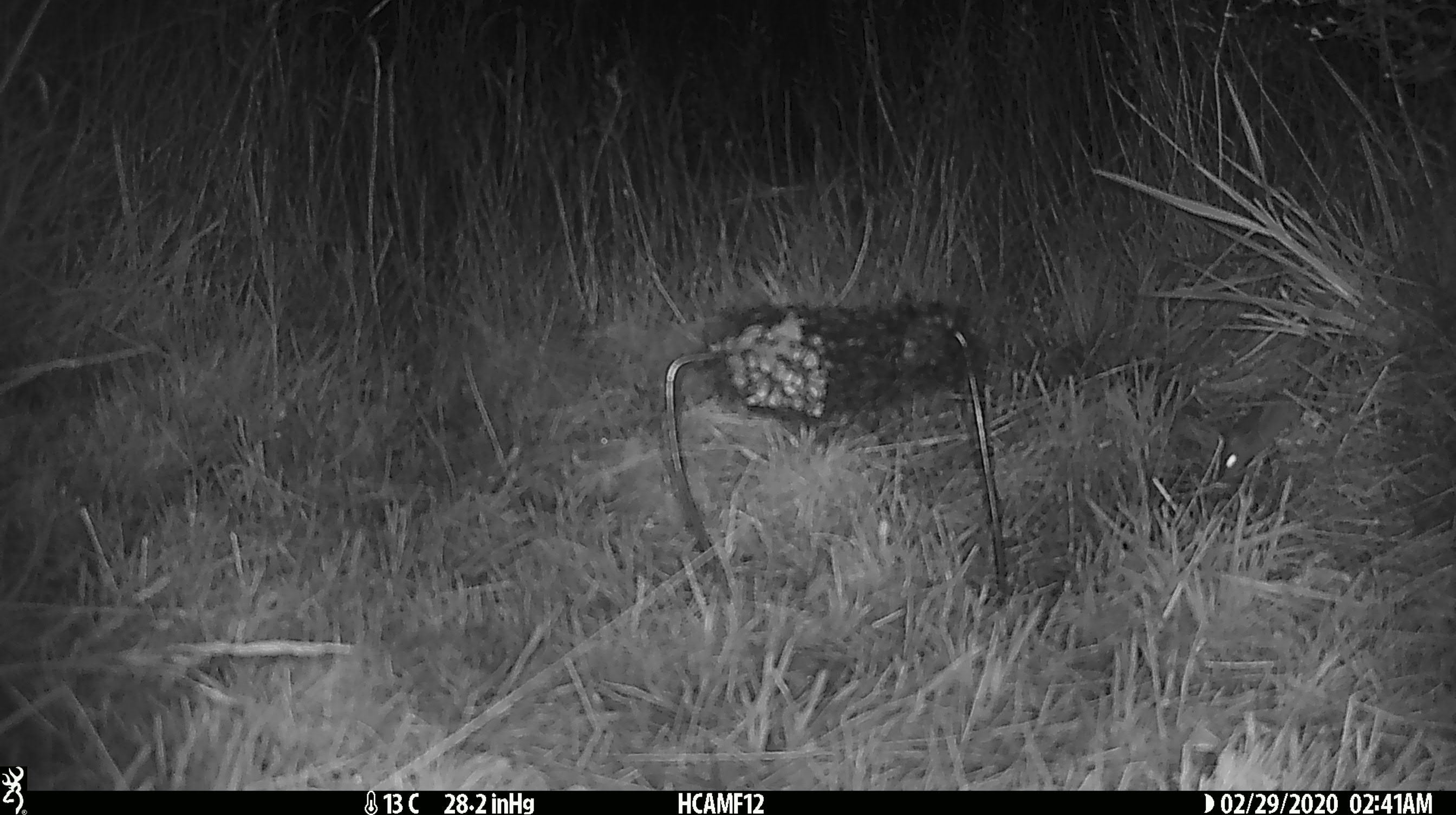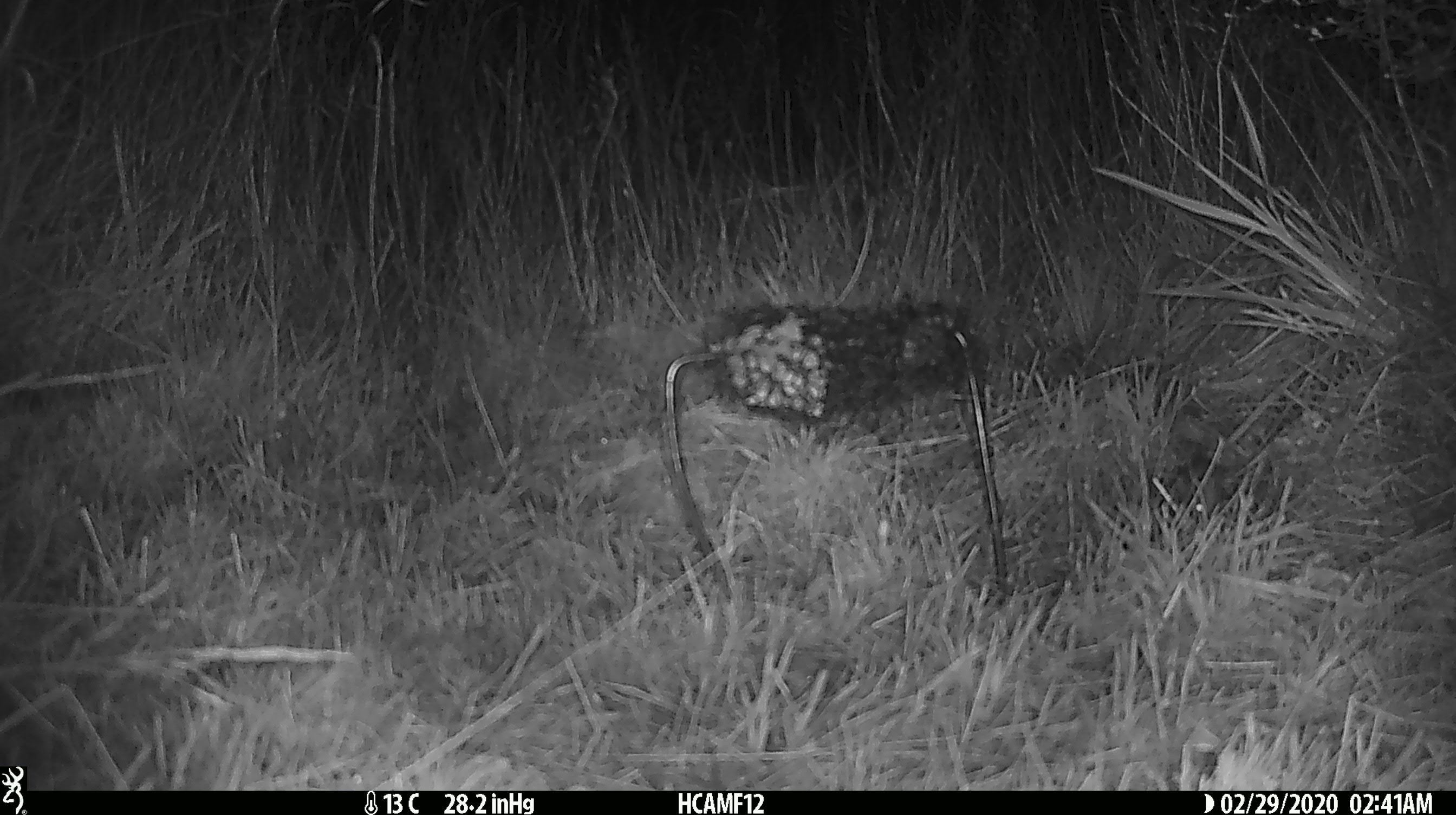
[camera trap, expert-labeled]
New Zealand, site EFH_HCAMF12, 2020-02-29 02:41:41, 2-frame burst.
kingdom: Animalia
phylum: Chordata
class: Mammalia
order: Rodentia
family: Muridae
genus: Mus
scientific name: Mus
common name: mouse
Mouse (Mus).